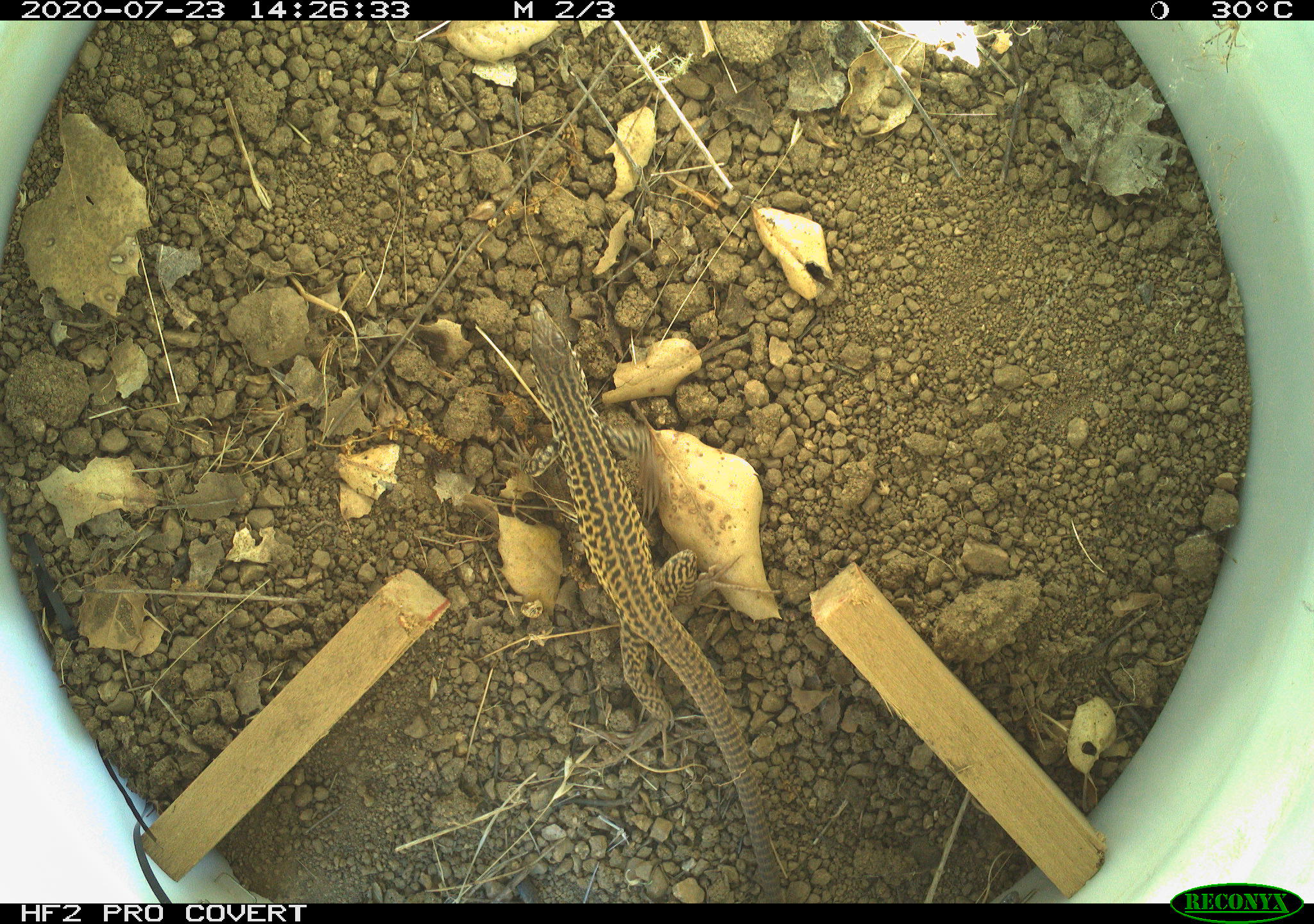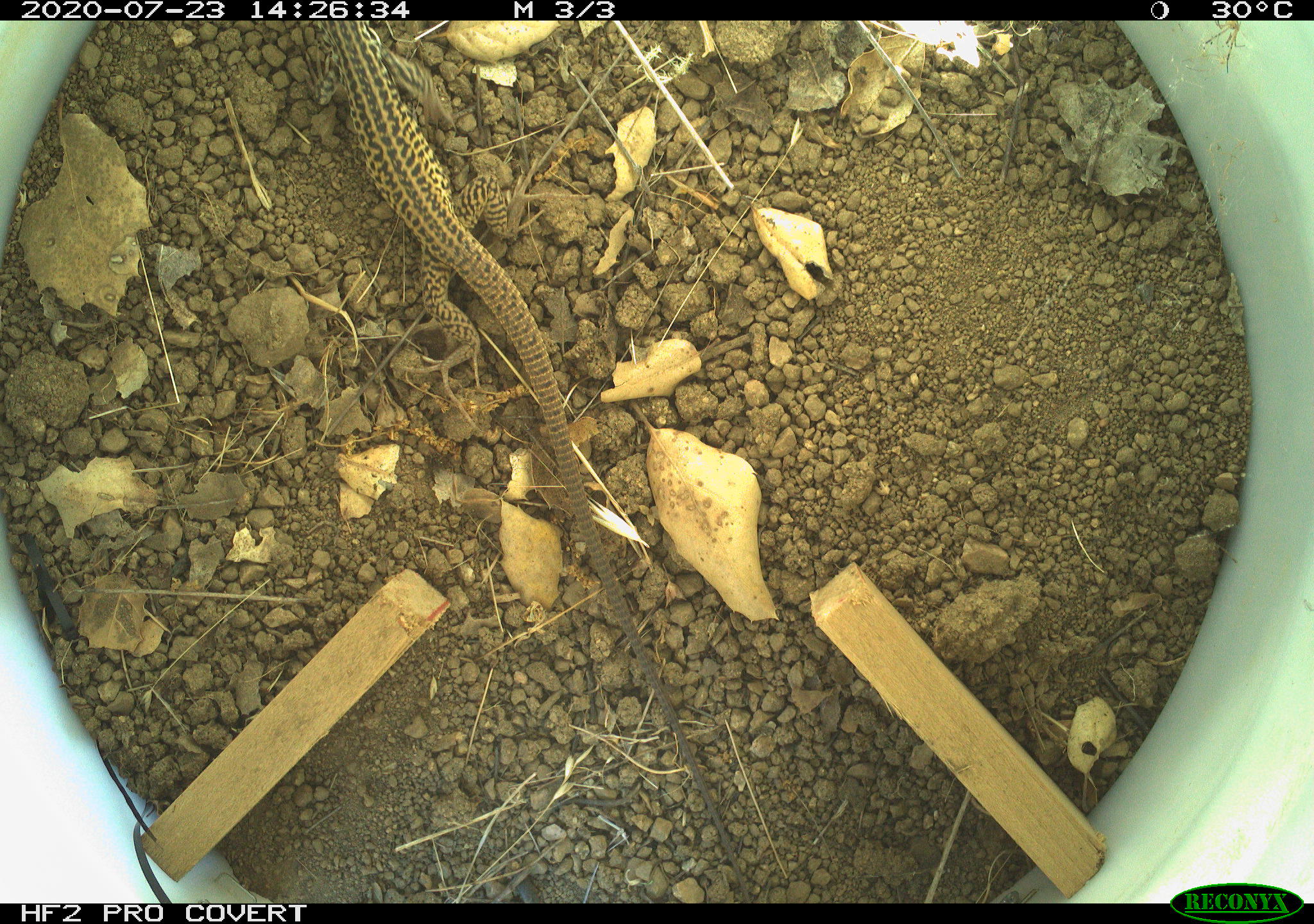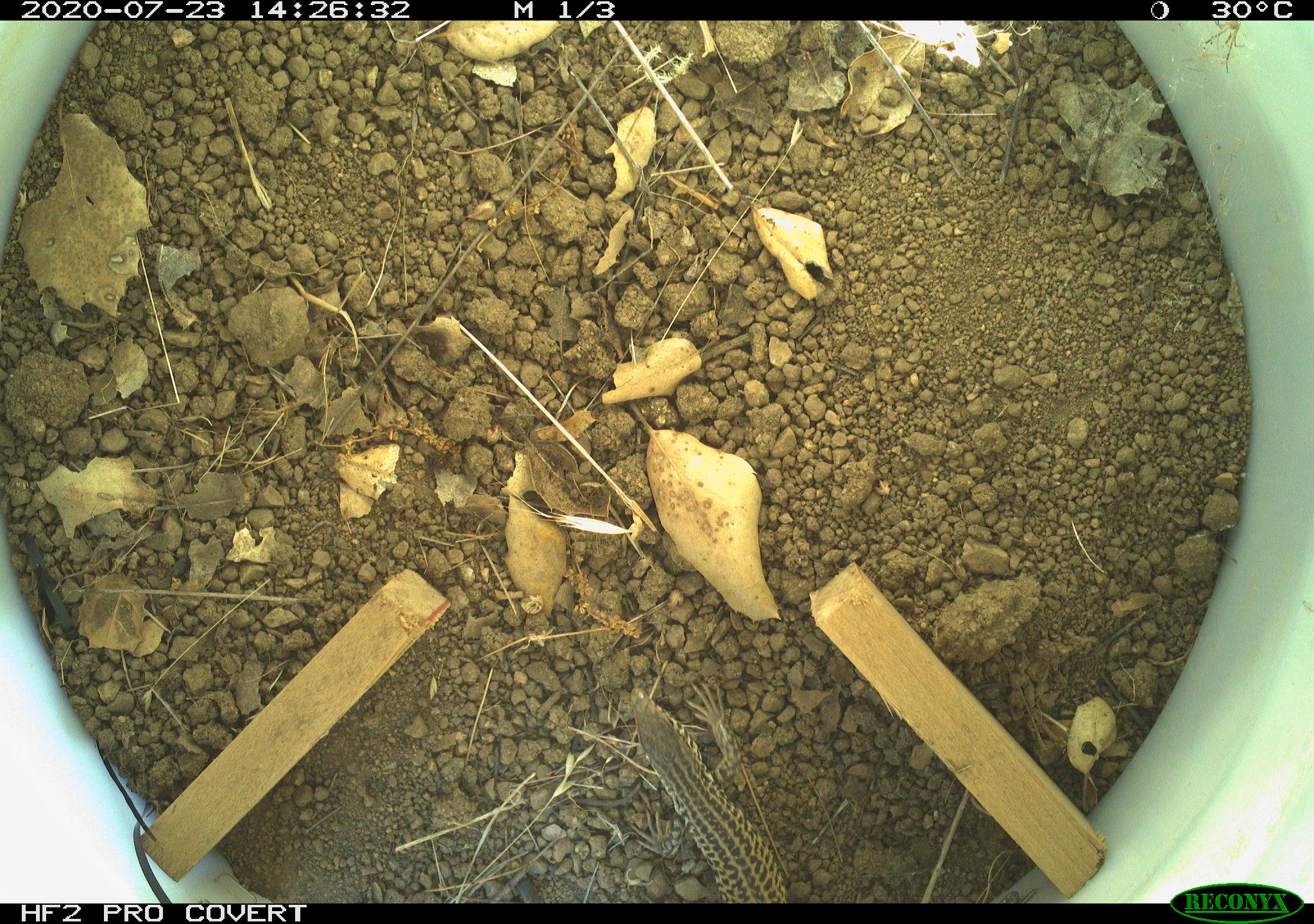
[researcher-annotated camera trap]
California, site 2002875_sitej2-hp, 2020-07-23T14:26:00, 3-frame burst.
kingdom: Animalia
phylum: Chordata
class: Reptilia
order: Squamata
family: Teiidae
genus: Aspidoscelis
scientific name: Aspidoscelis tigris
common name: western whiptail